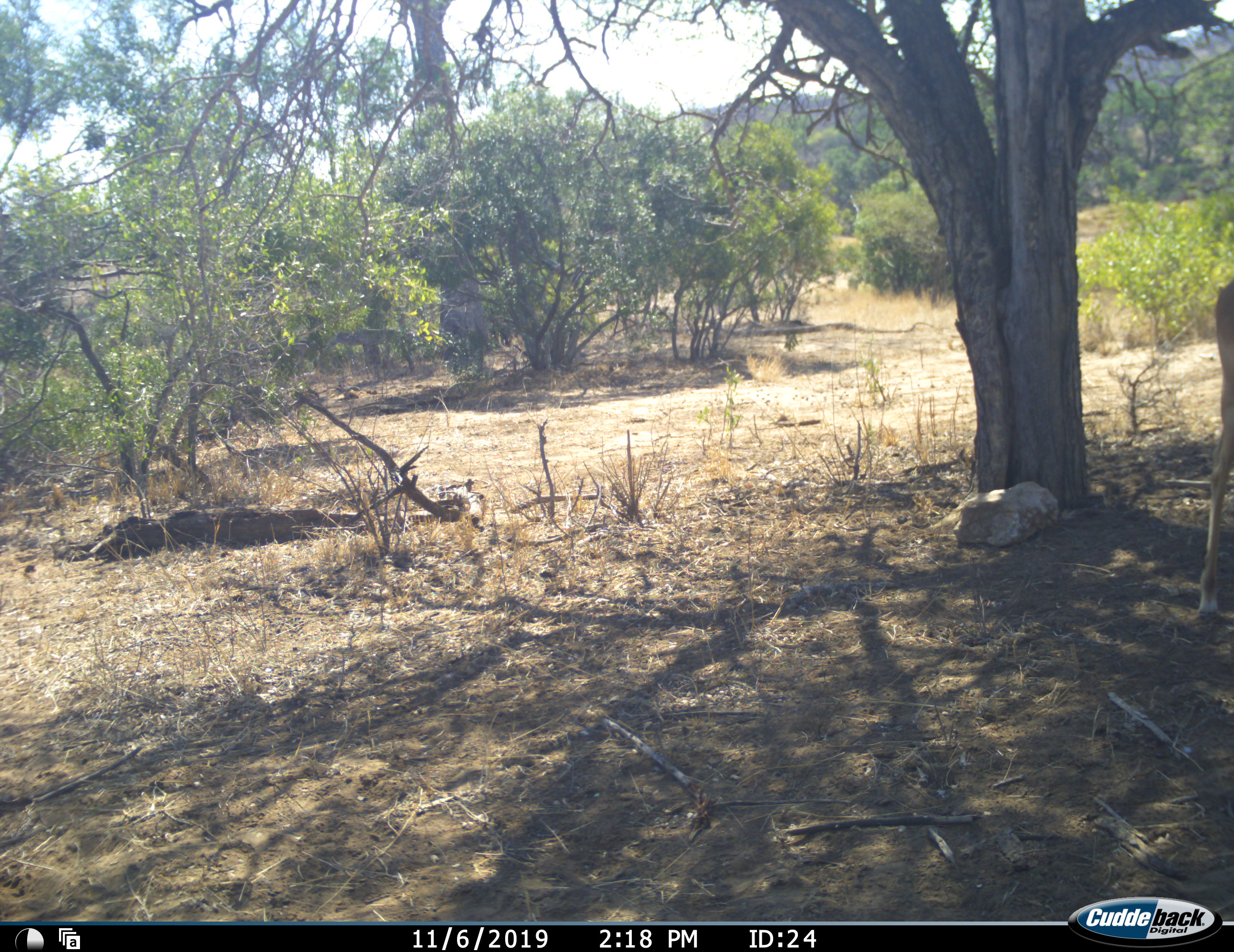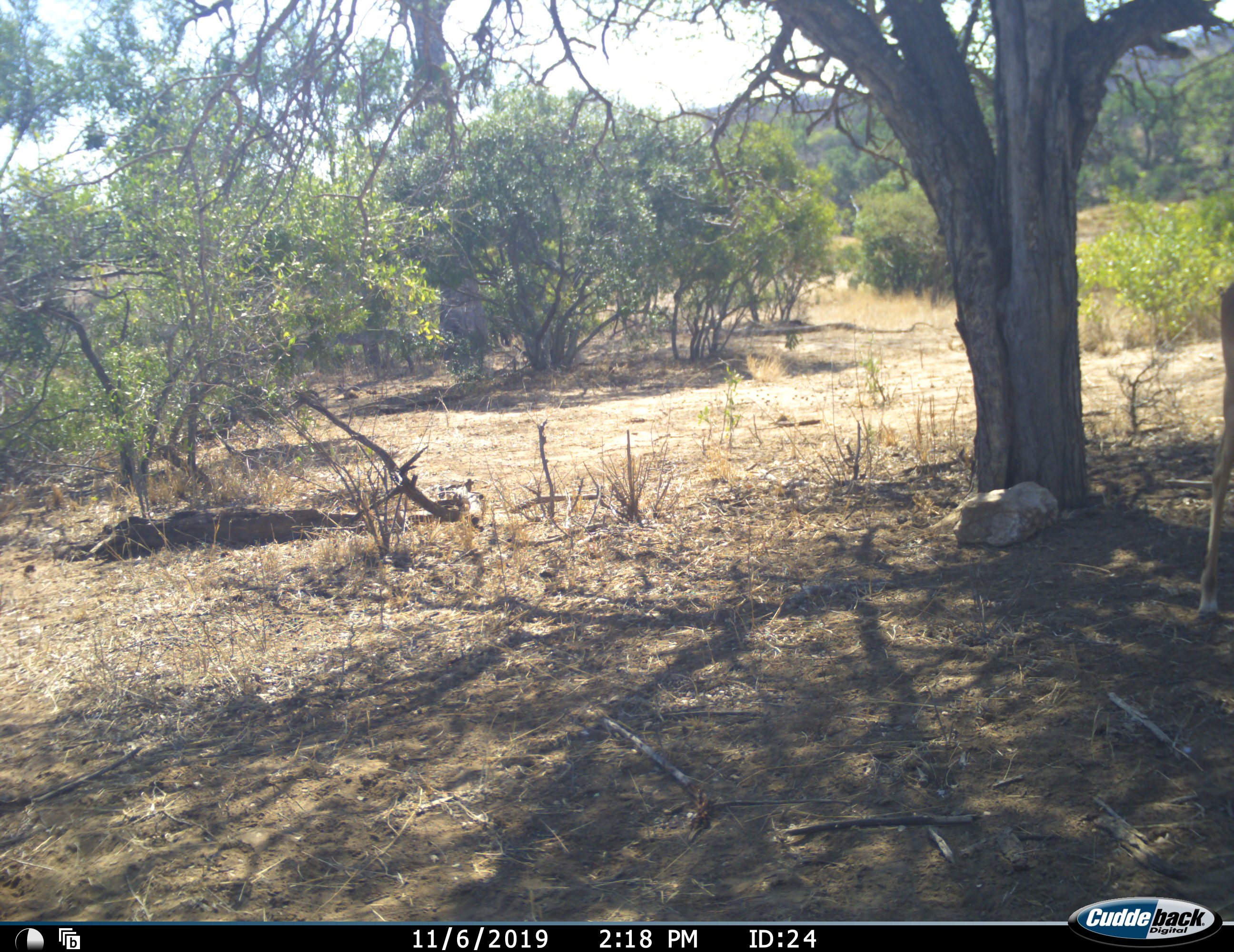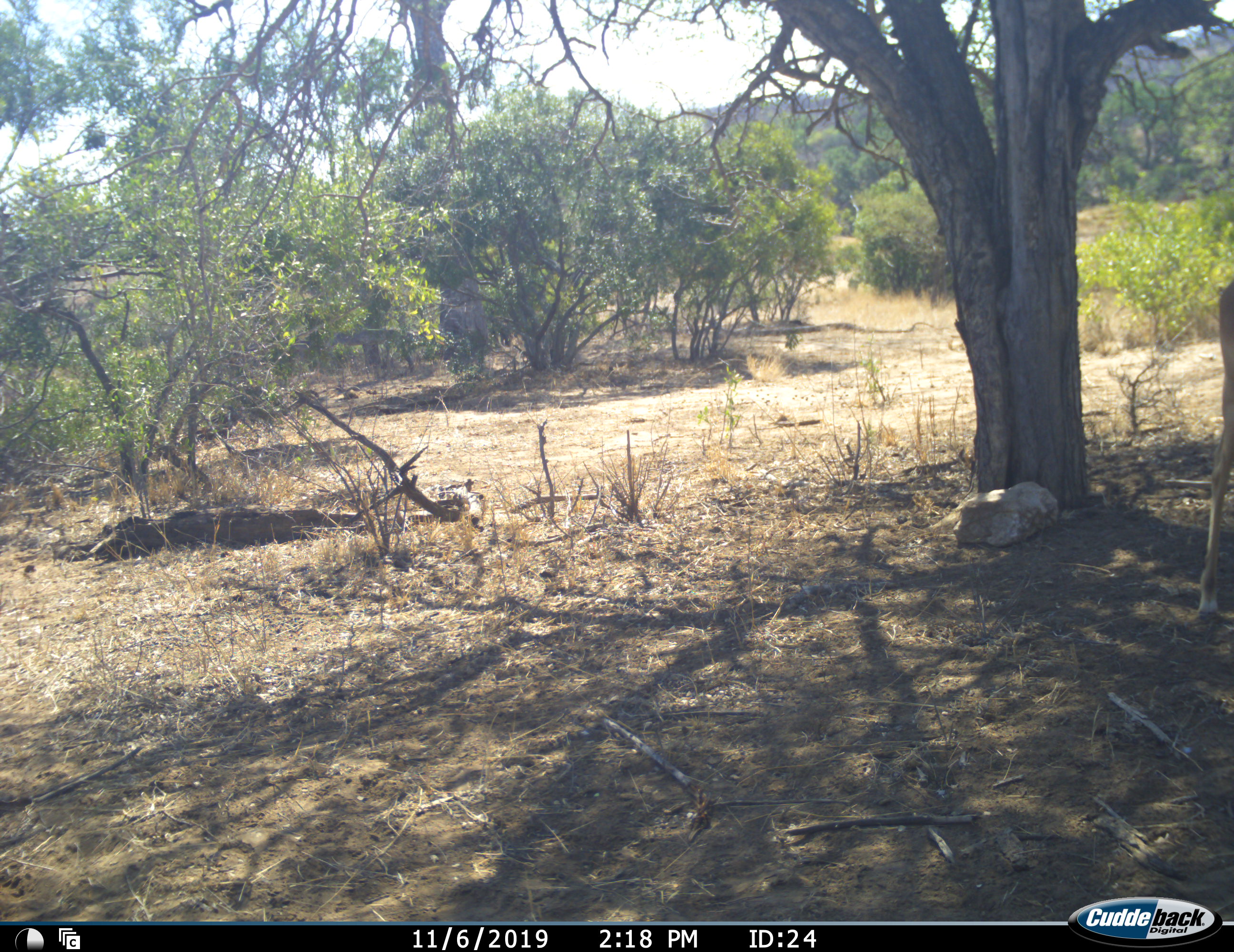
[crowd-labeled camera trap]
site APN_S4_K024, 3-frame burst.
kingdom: Animalia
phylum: Chordata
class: Mammalia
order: Artiodactyla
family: Bovidae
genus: Aepyceros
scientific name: Aepyceros melampus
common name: impala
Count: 1.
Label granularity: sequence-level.